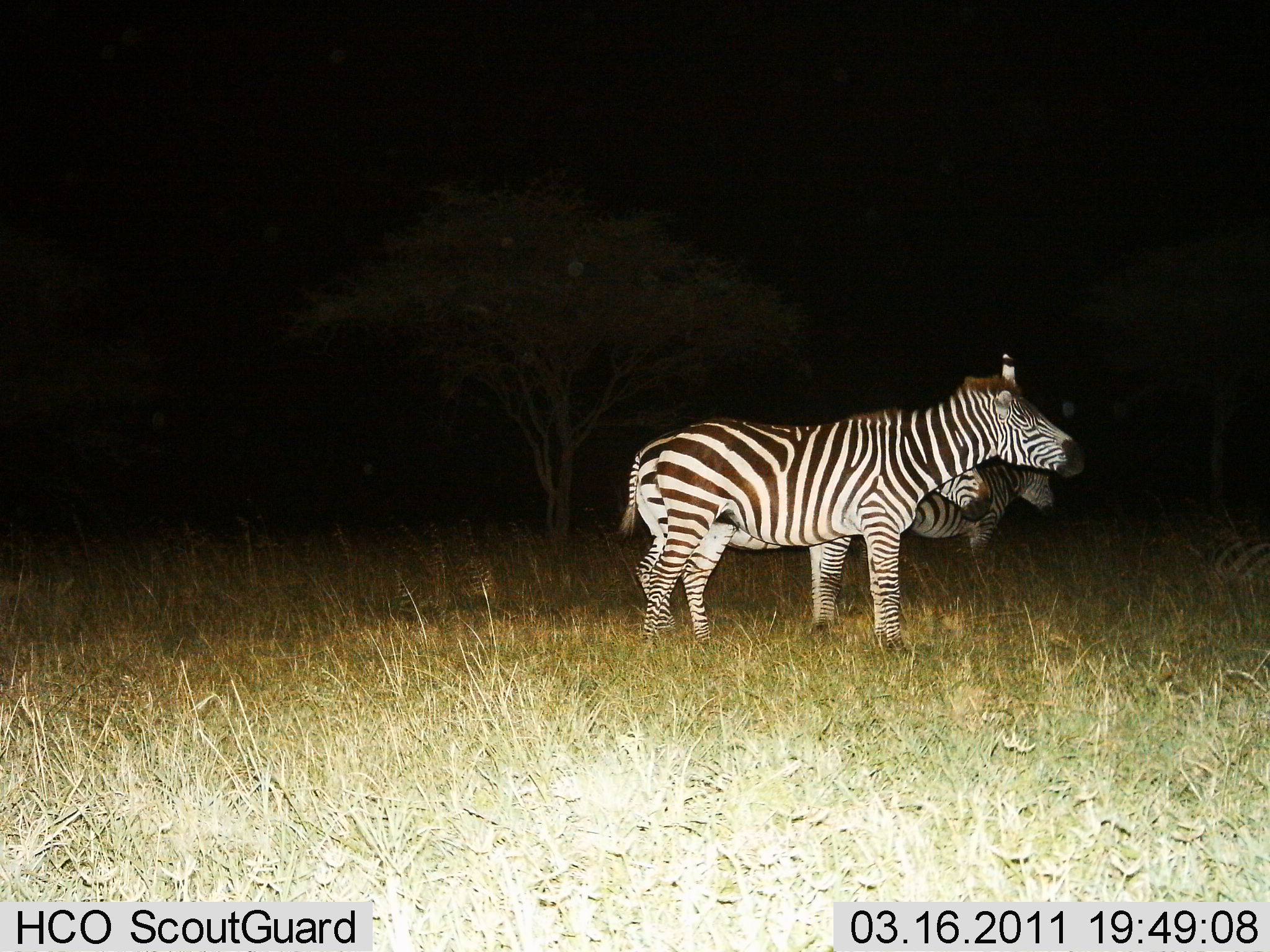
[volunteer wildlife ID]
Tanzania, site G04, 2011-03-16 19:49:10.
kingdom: Animalia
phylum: Chordata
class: Mammalia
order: Perissodactyla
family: Equidae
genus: Equus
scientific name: Equus quagga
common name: plains zebra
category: zebra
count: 3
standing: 91%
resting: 27%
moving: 9%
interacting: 0%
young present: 0%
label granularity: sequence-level